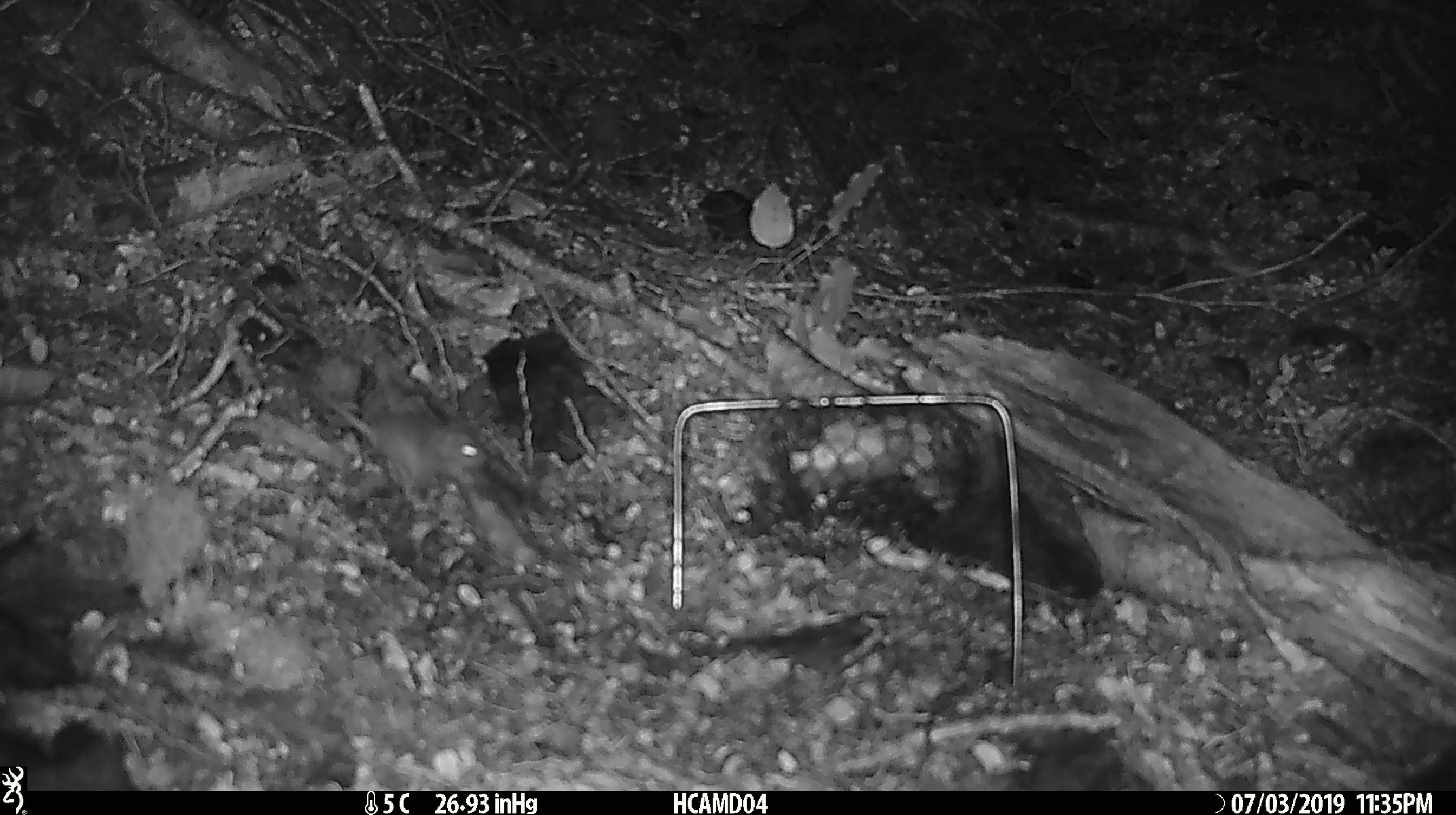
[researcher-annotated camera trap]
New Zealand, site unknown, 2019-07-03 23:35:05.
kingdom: Animalia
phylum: Chordata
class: Mammalia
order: Rodentia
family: Muridae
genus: Mus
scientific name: Mus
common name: mouse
Mouse (Mus).